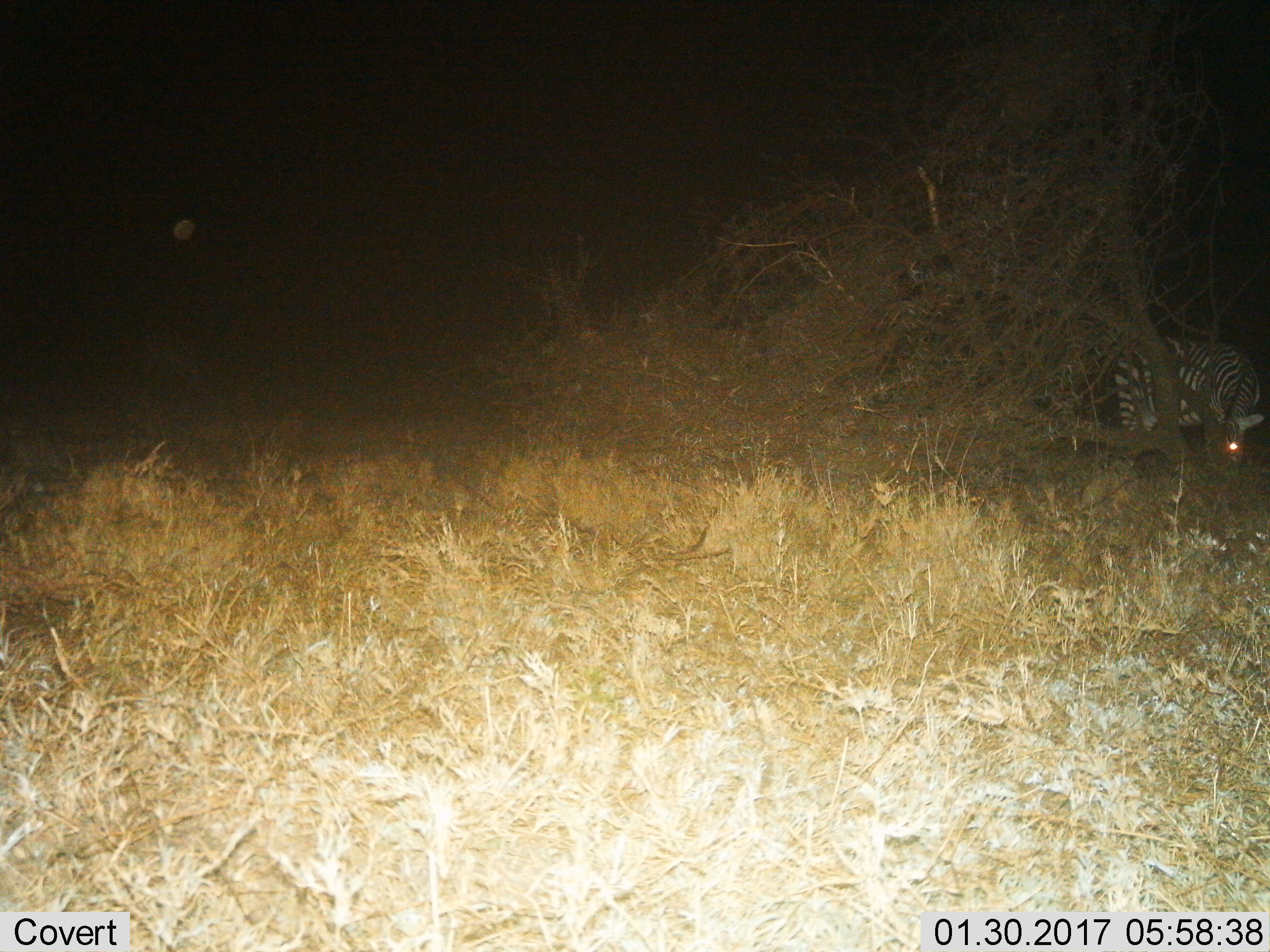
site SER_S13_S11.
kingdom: Animalia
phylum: Chordata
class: Mammalia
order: Perissodactyla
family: Equidae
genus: Equus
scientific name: Equus quagga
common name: plains zebra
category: zebraplains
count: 1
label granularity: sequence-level